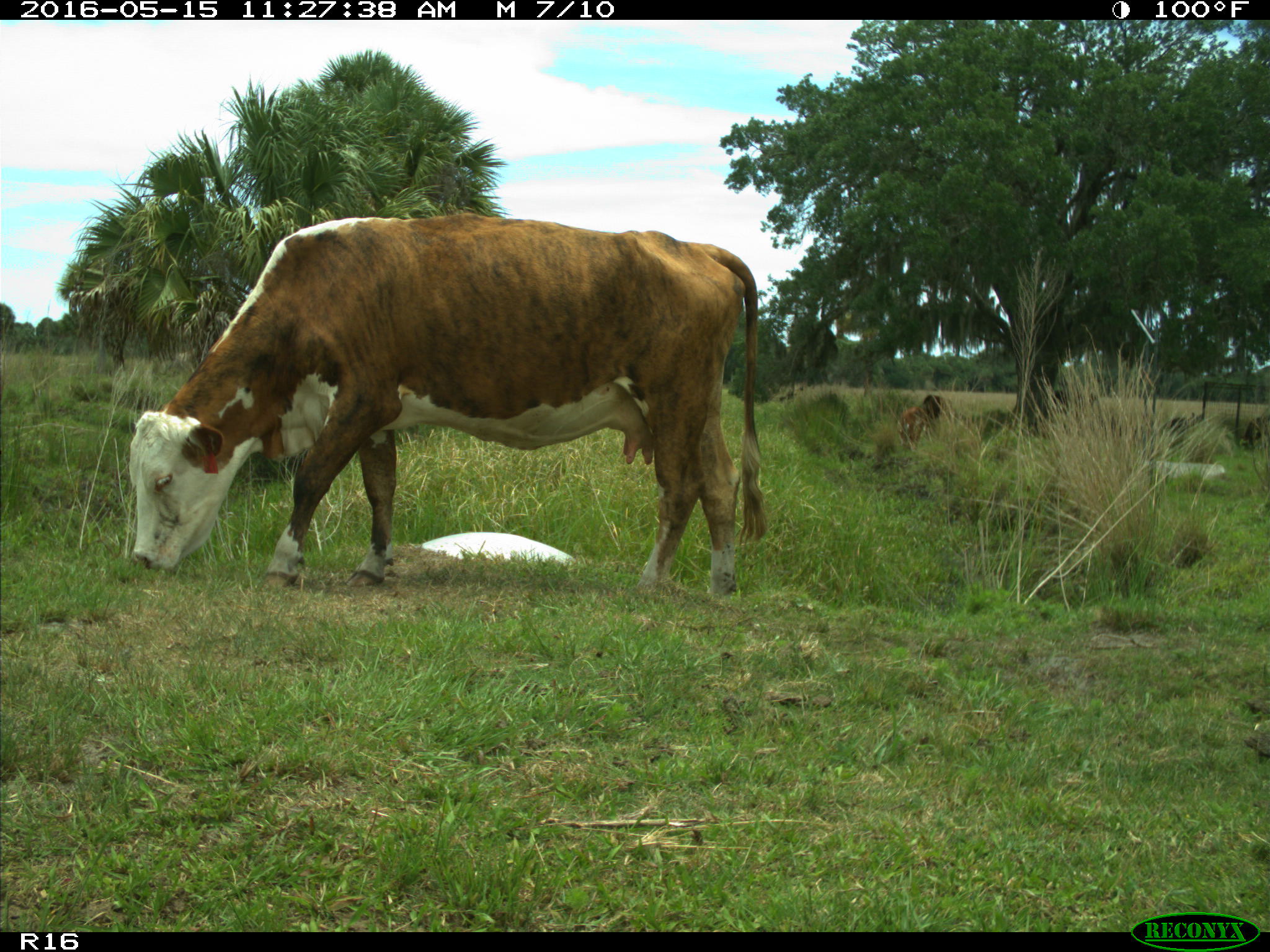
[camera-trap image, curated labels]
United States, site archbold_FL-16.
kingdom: Animalia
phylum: Chordata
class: Mammalia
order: Artiodactyla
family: Bovidae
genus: Bos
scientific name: Bos taurus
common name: domestic cow